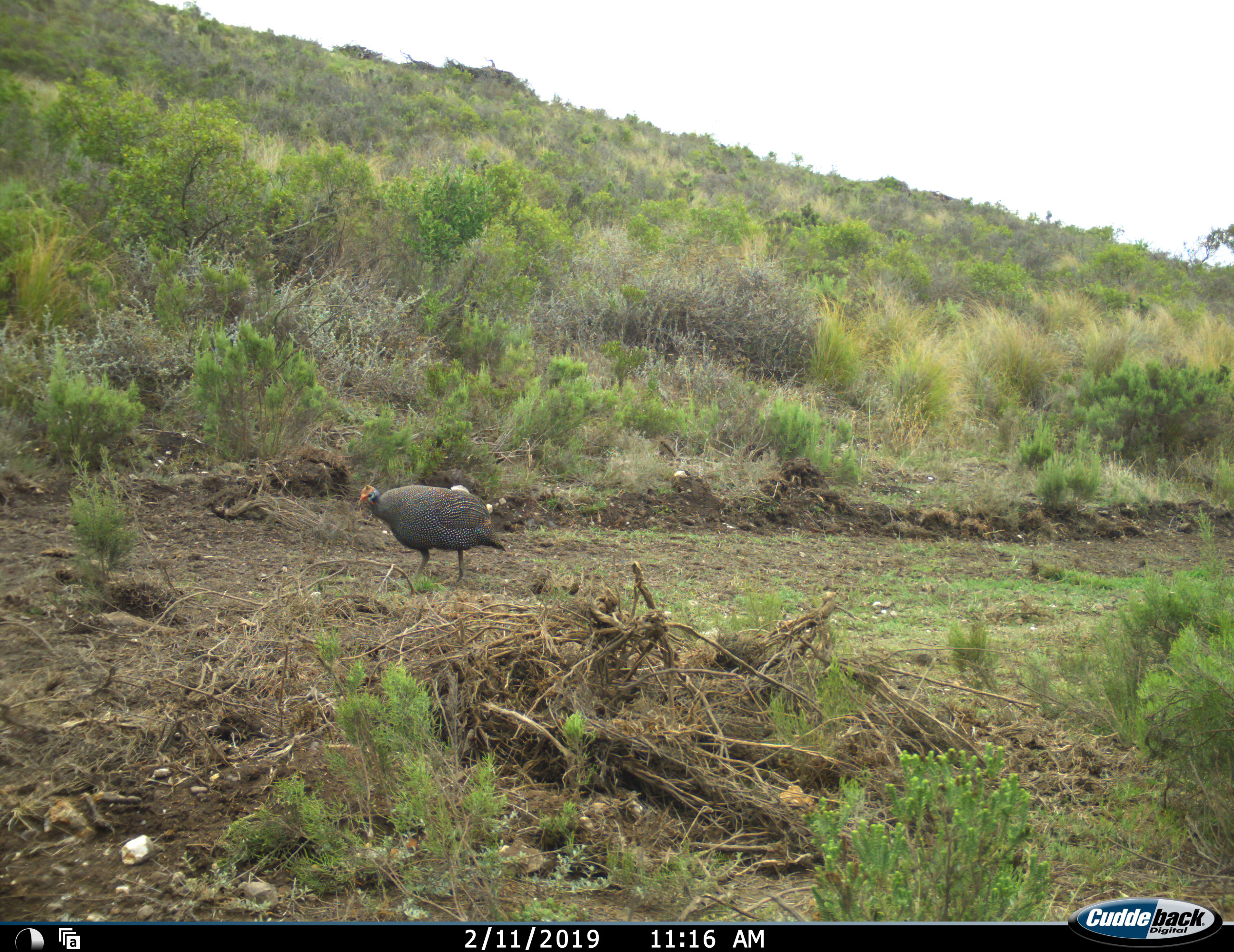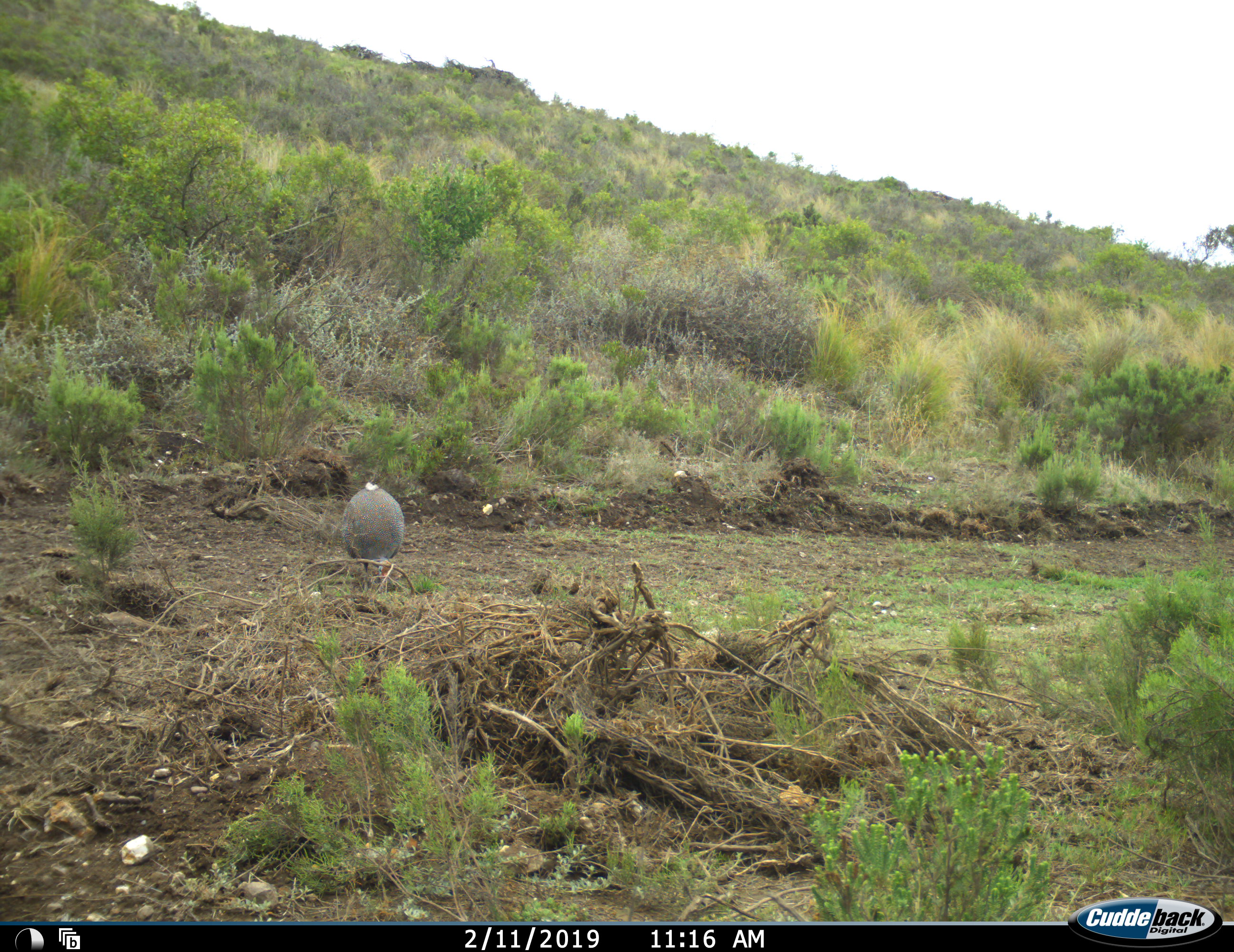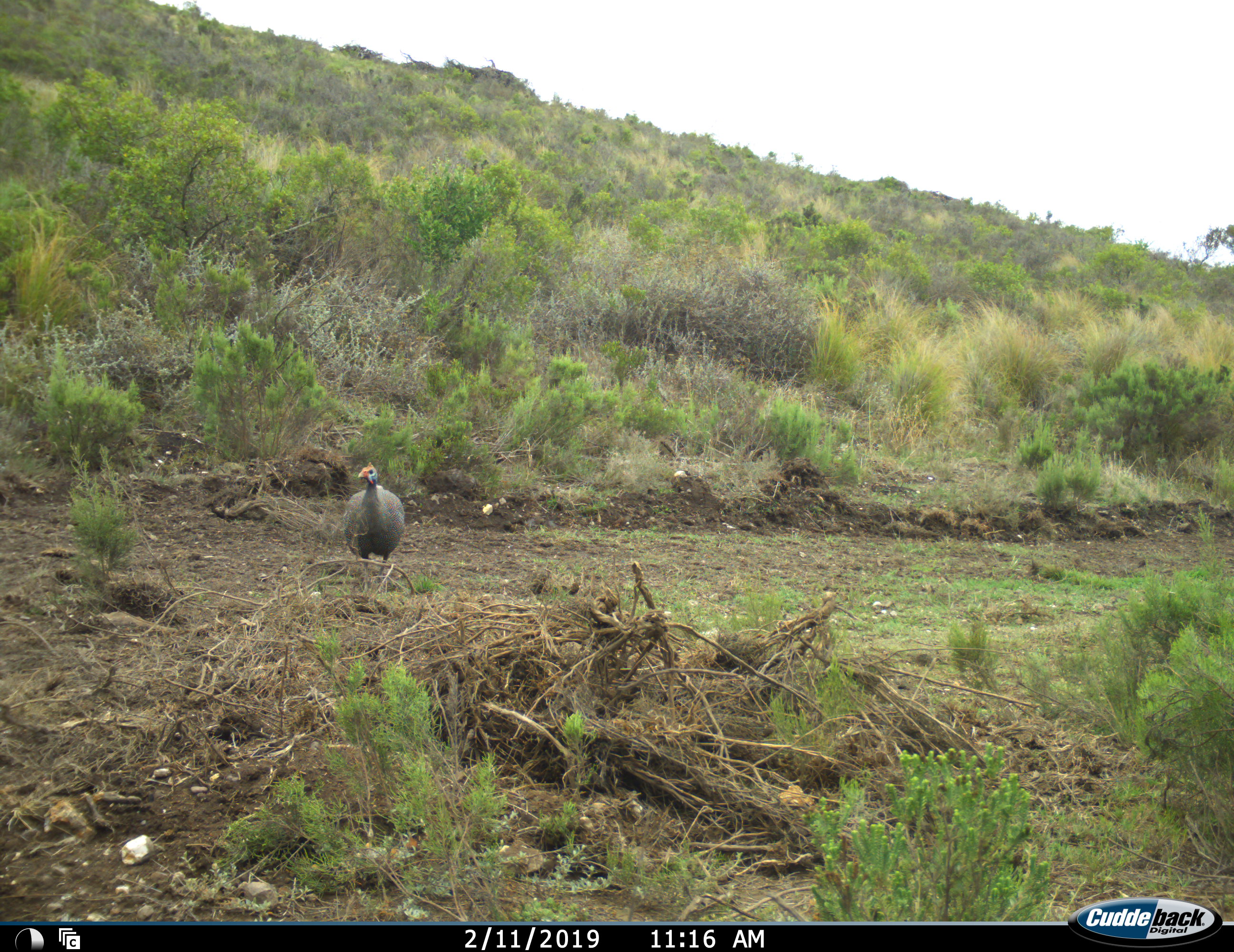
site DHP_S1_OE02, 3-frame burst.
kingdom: Animalia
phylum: Chordata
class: Aves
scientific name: Aves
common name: bird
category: birdother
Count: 1.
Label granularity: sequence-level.